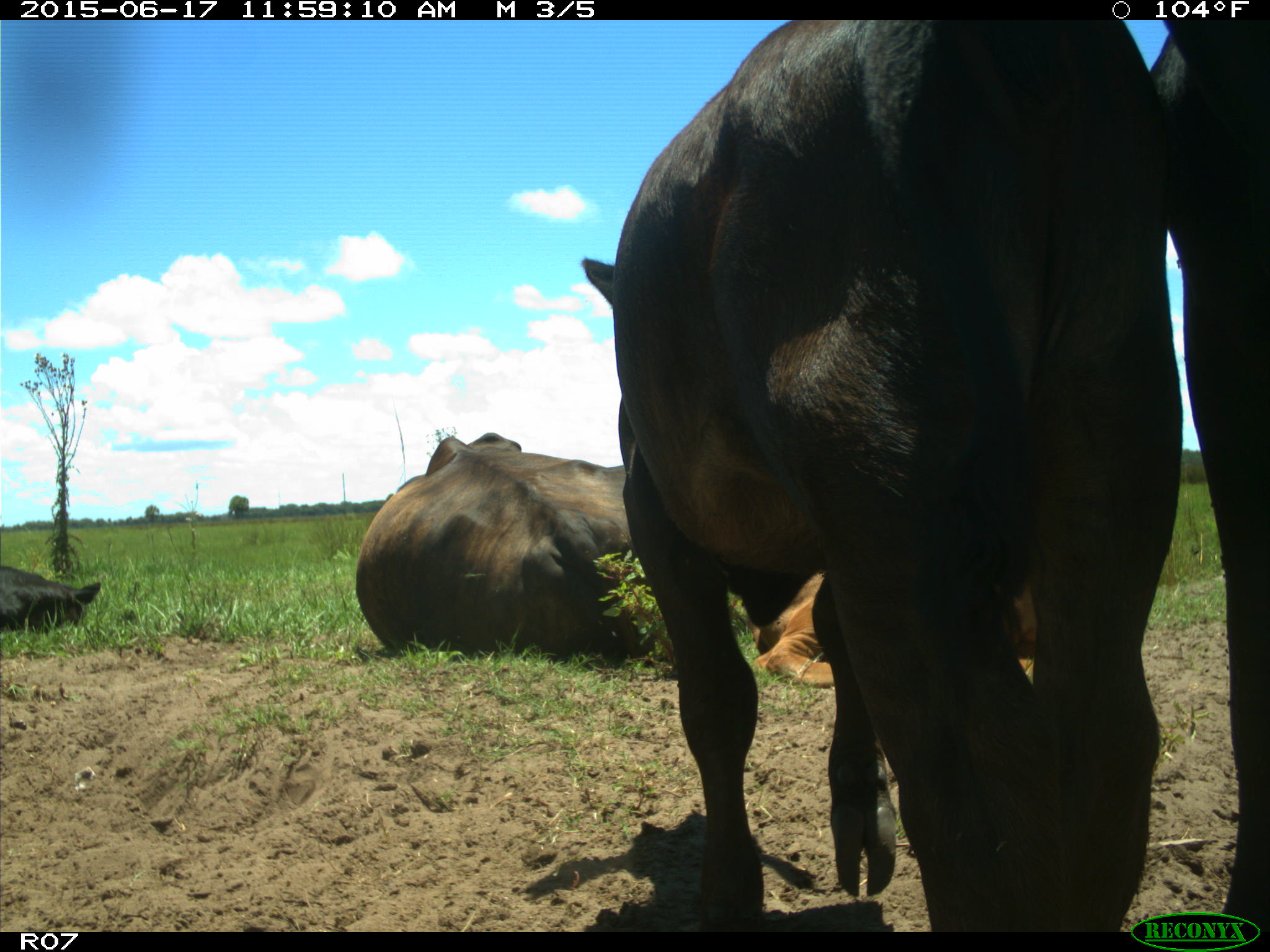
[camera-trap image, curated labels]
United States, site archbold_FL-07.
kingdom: Animalia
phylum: Chordata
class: Mammalia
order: Artiodactyla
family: Bovidae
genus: Bos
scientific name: Bos taurus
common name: domestic cow